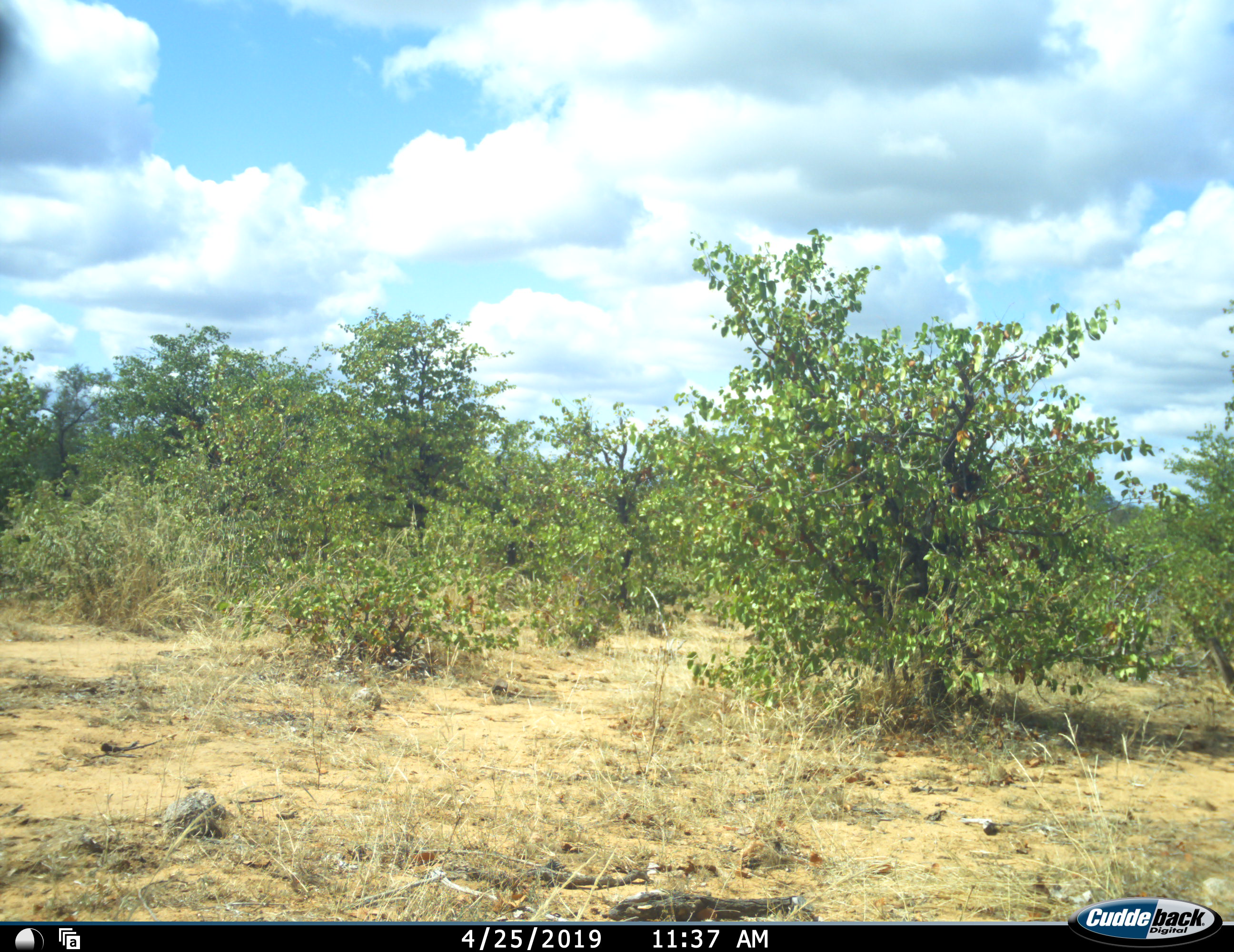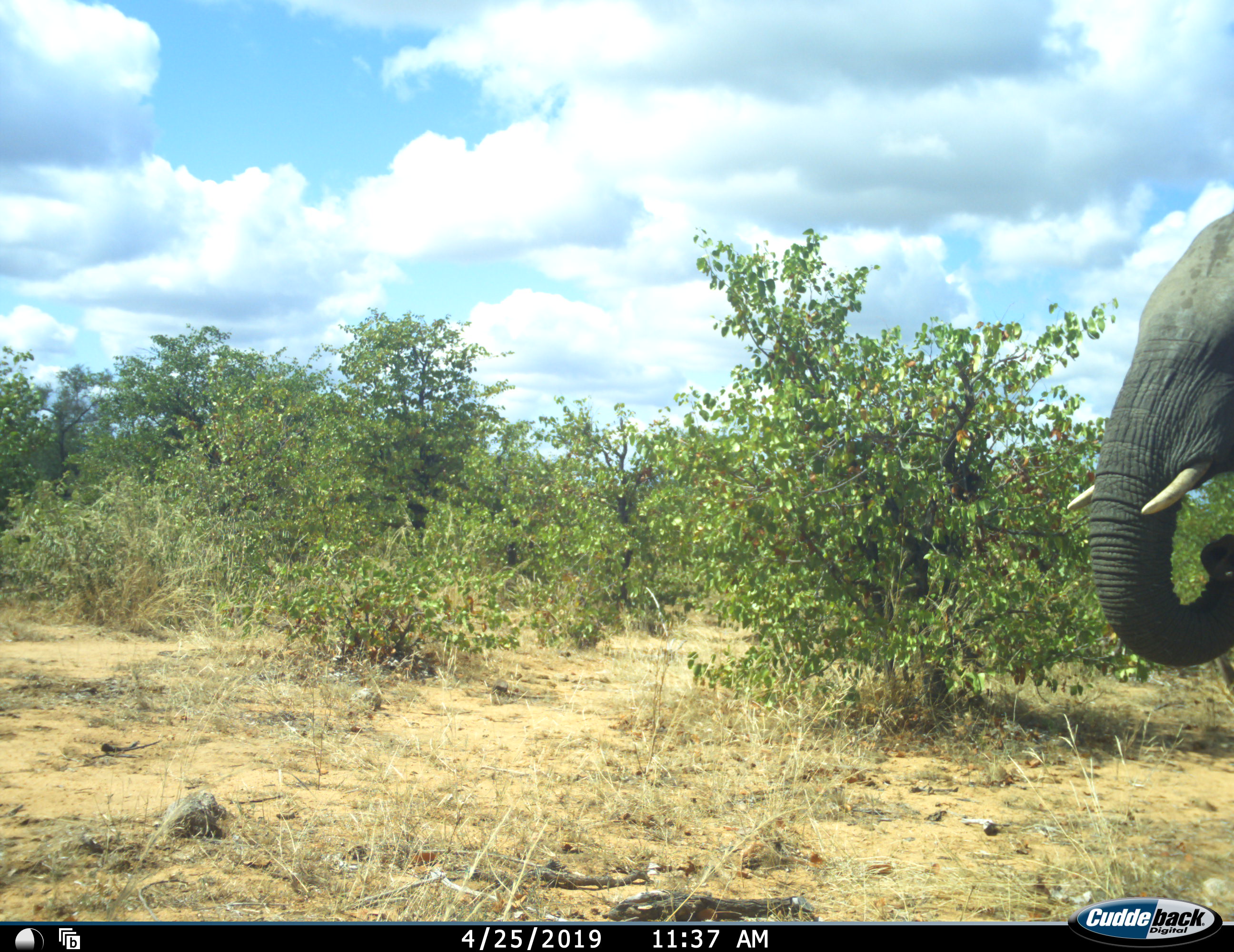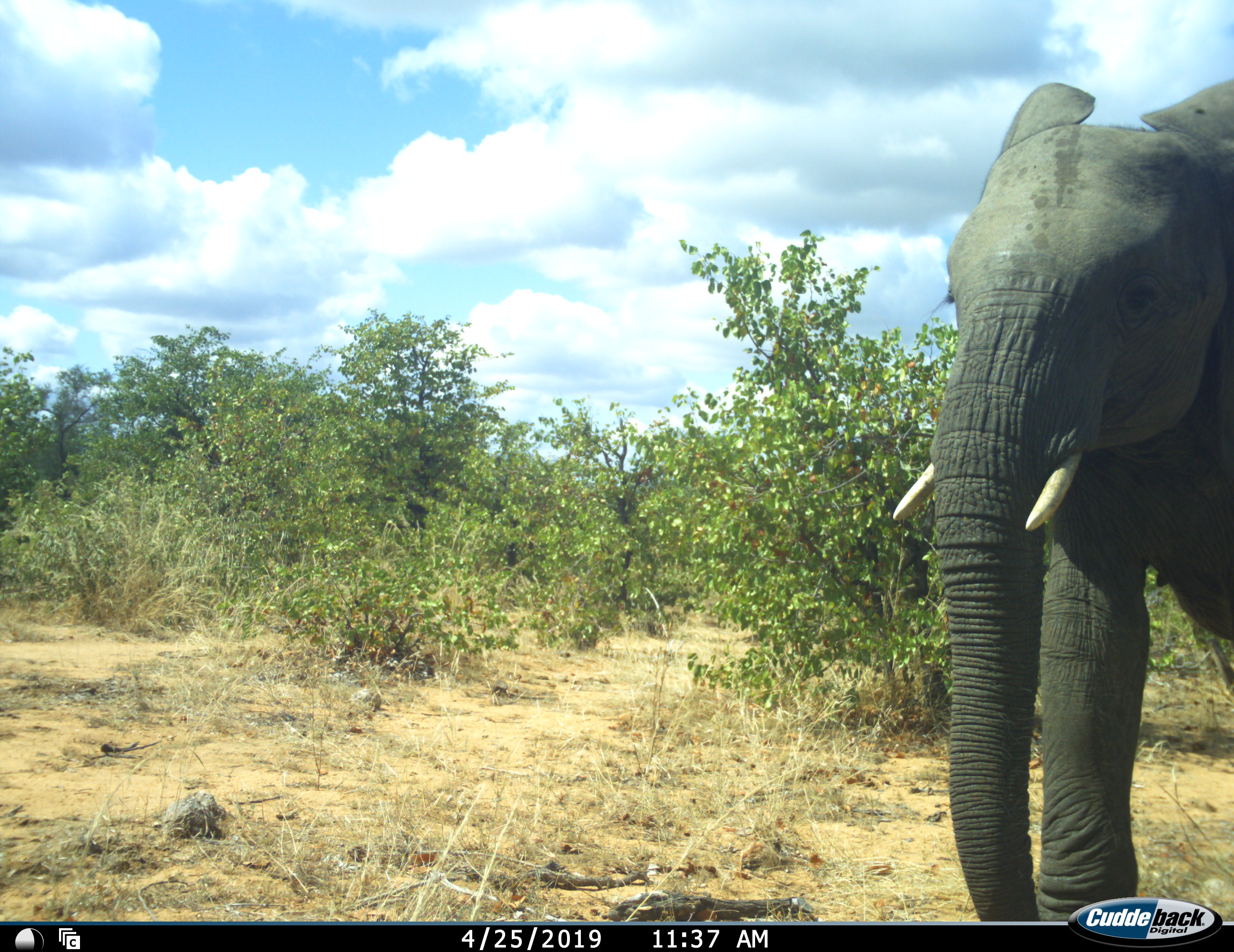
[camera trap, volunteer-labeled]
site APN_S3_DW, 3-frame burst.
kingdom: Animalia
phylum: Chordata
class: Mammalia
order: Proboscidea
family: Elephantidae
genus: Loxodonta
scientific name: Loxodonta africana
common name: african bush elephant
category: elephant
Elephant (african bush elephant) (Loxodonta africana), count 1. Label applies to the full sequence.